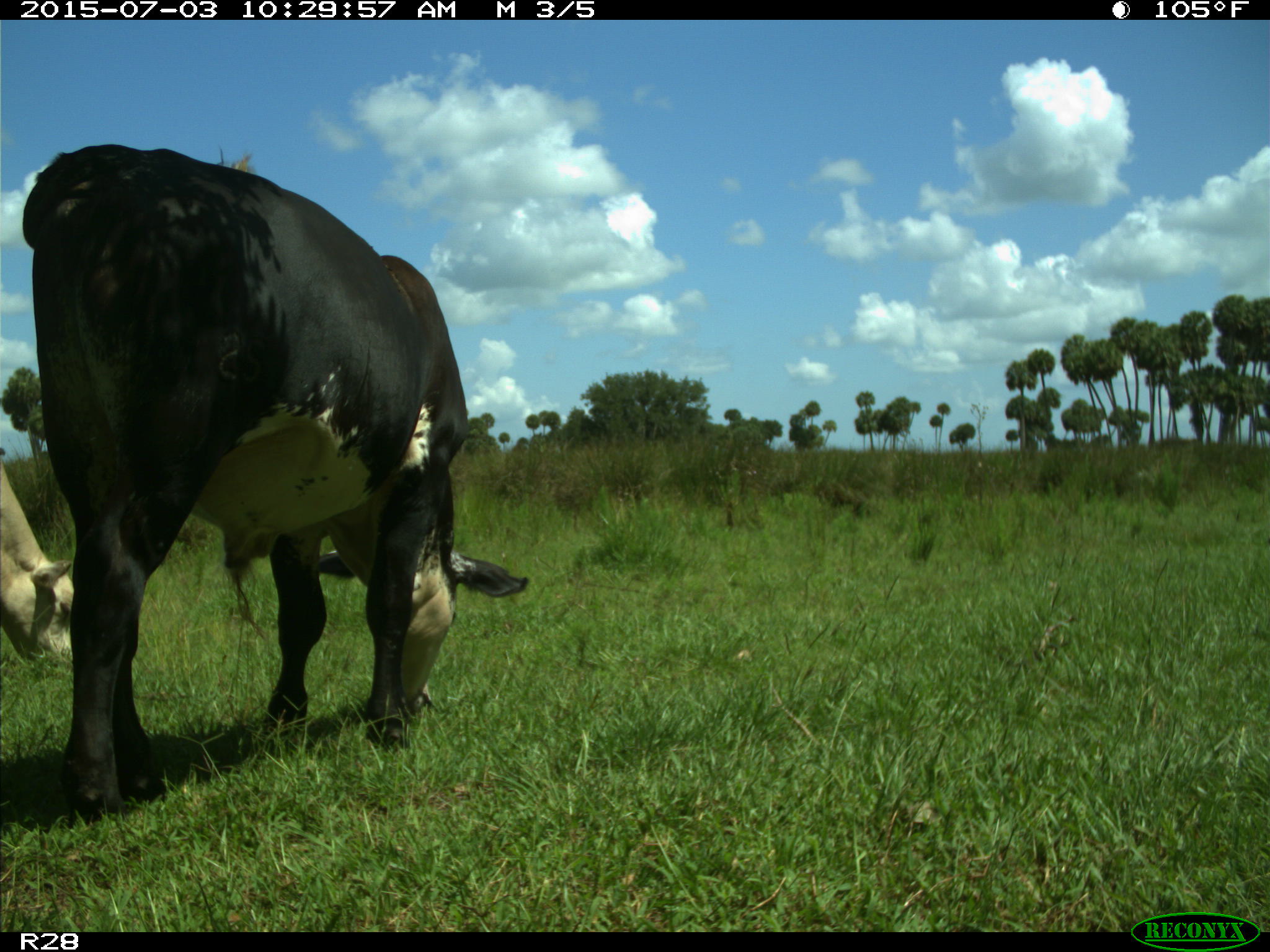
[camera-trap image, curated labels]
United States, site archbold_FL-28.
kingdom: Animalia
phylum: Chordata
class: Mammalia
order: Artiodactyla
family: Bovidae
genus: Bos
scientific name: Bos taurus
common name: domestic cow